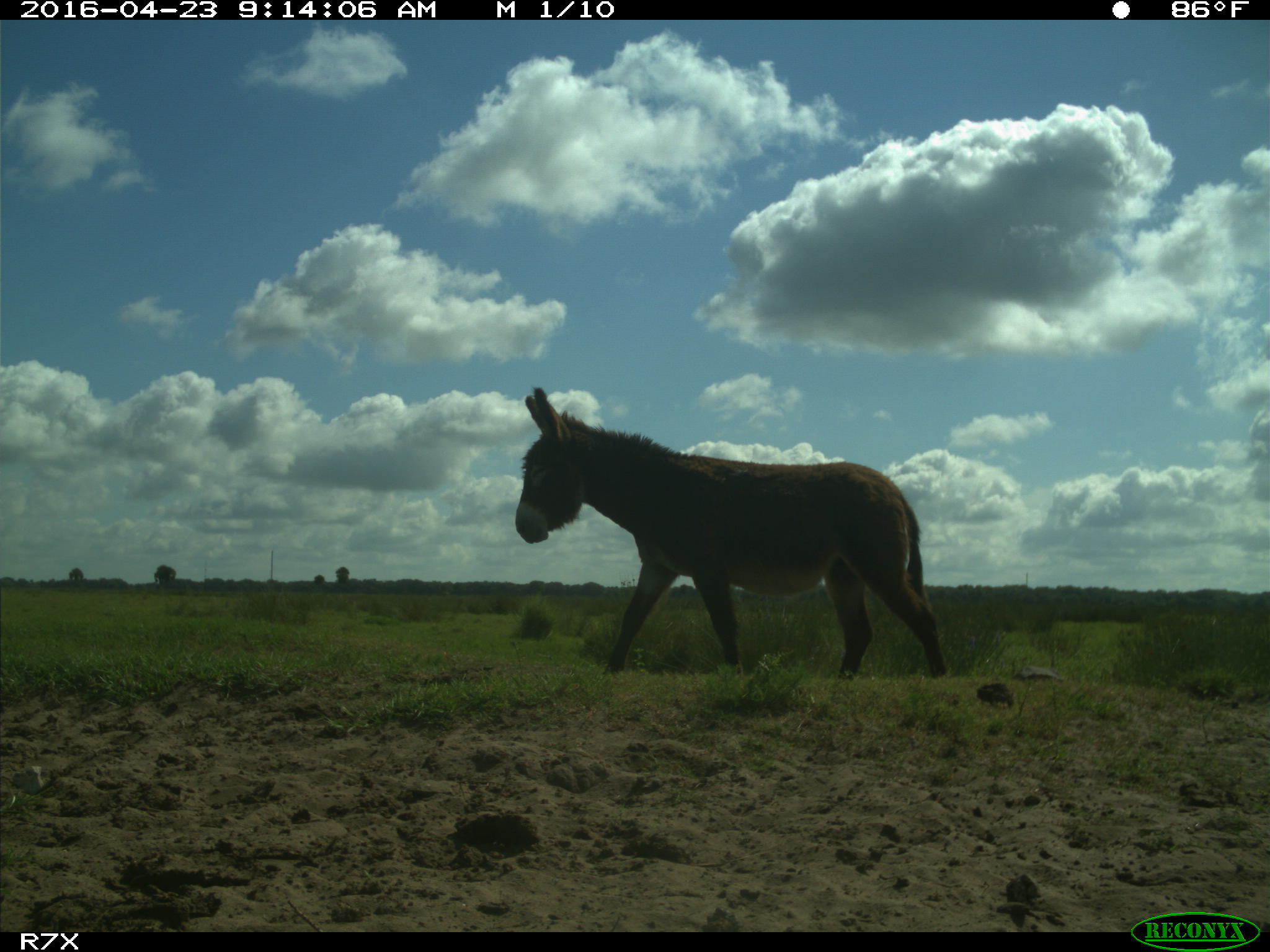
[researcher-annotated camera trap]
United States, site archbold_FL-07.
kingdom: Animalia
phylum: Chordata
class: Mammalia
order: Artiodactyla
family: Bovidae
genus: Bos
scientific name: Bos taurus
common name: domestic cow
Bos taurus (domestic cow).